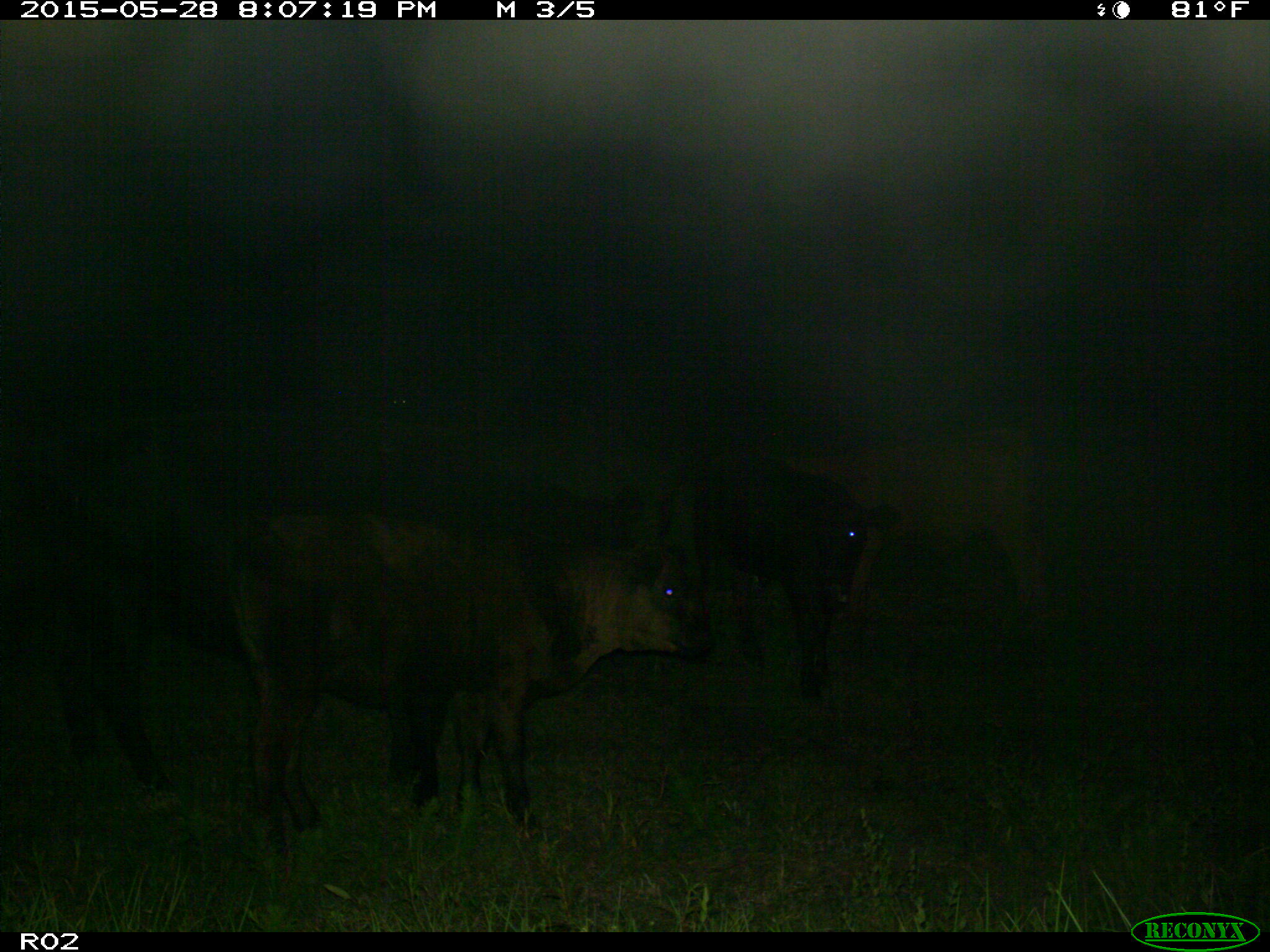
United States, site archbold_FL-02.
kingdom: Animalia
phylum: Chordata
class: Mammalia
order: Artiodactyla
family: Bovidae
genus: Bos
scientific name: Bos taurus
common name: domestic cow